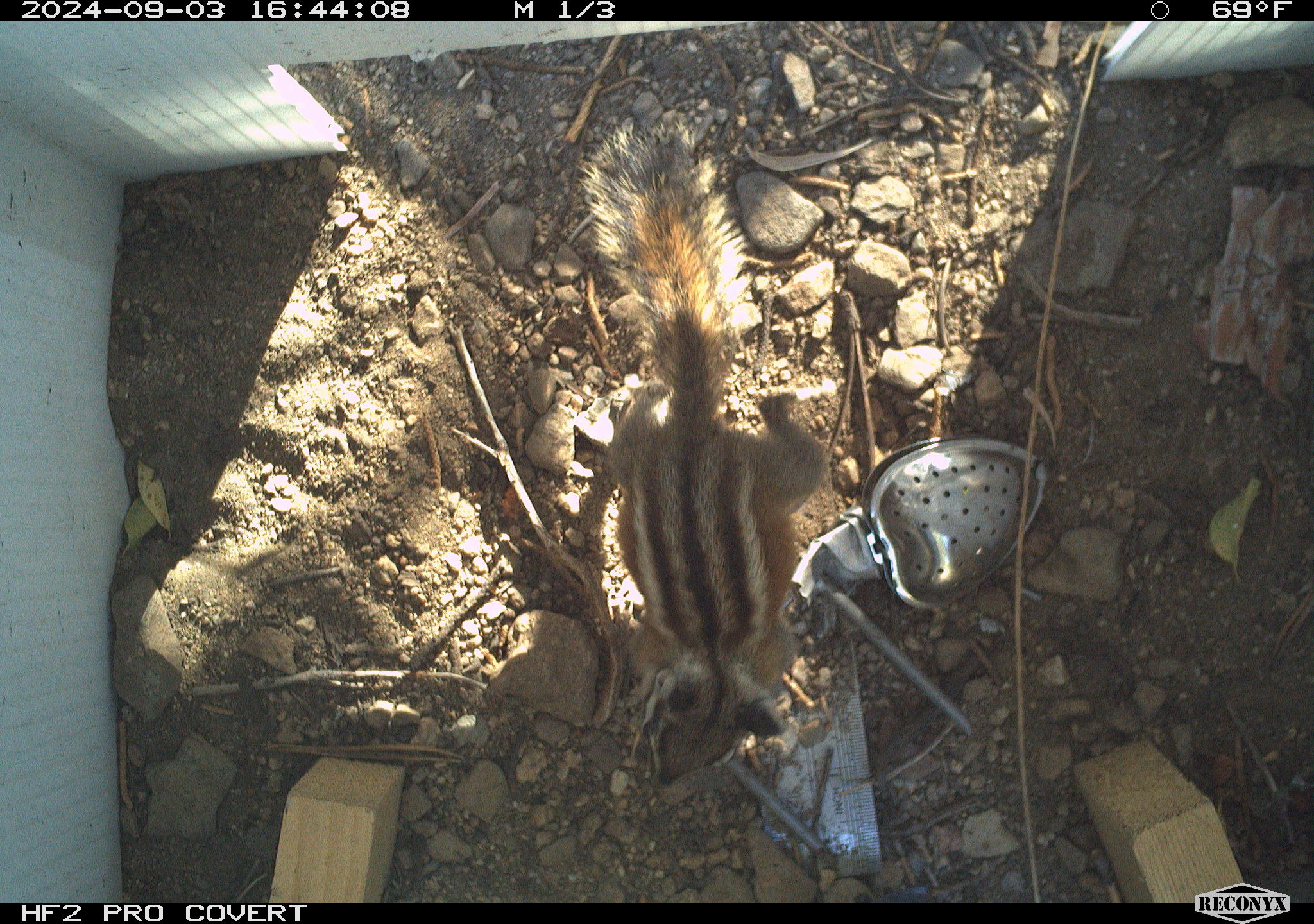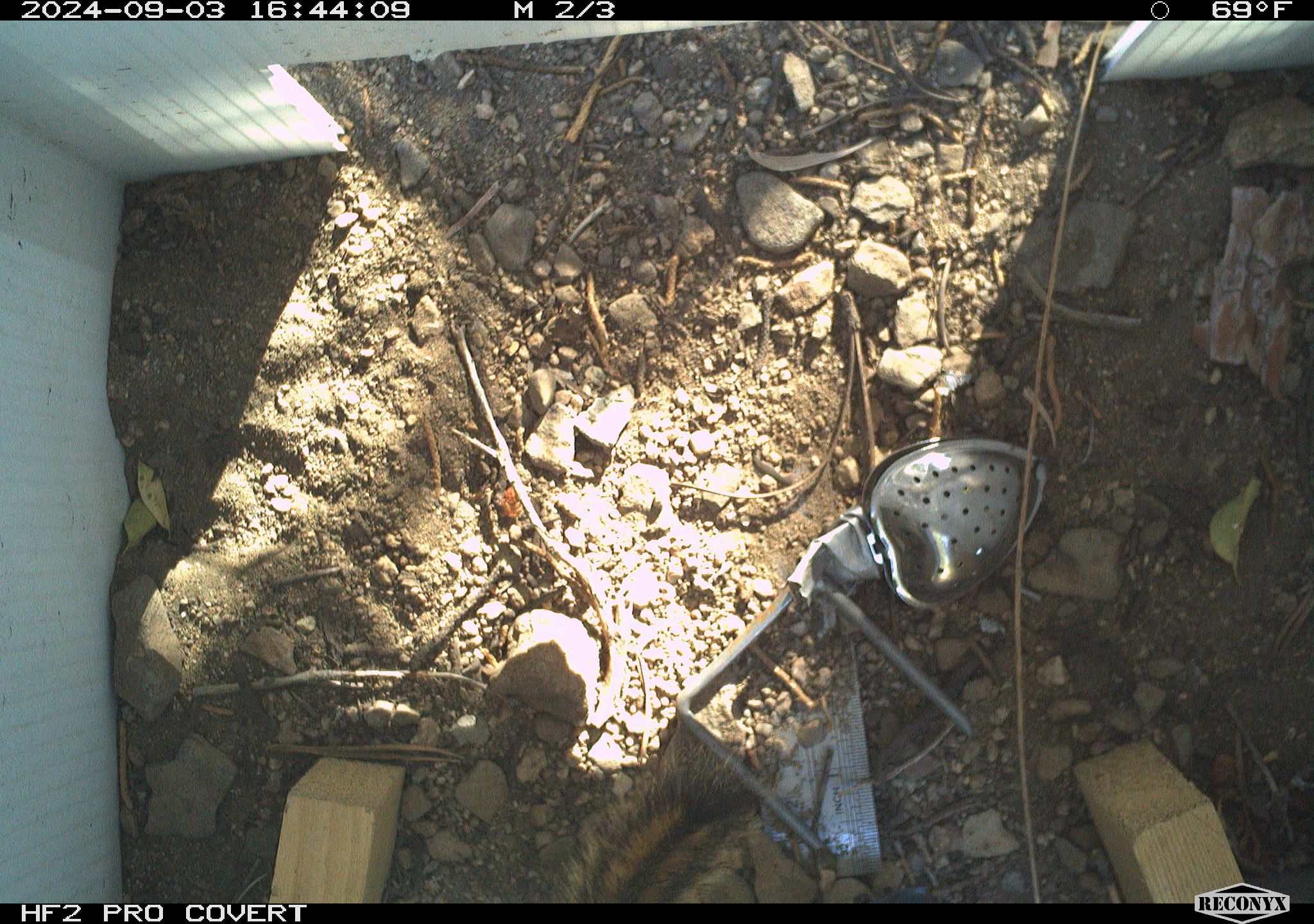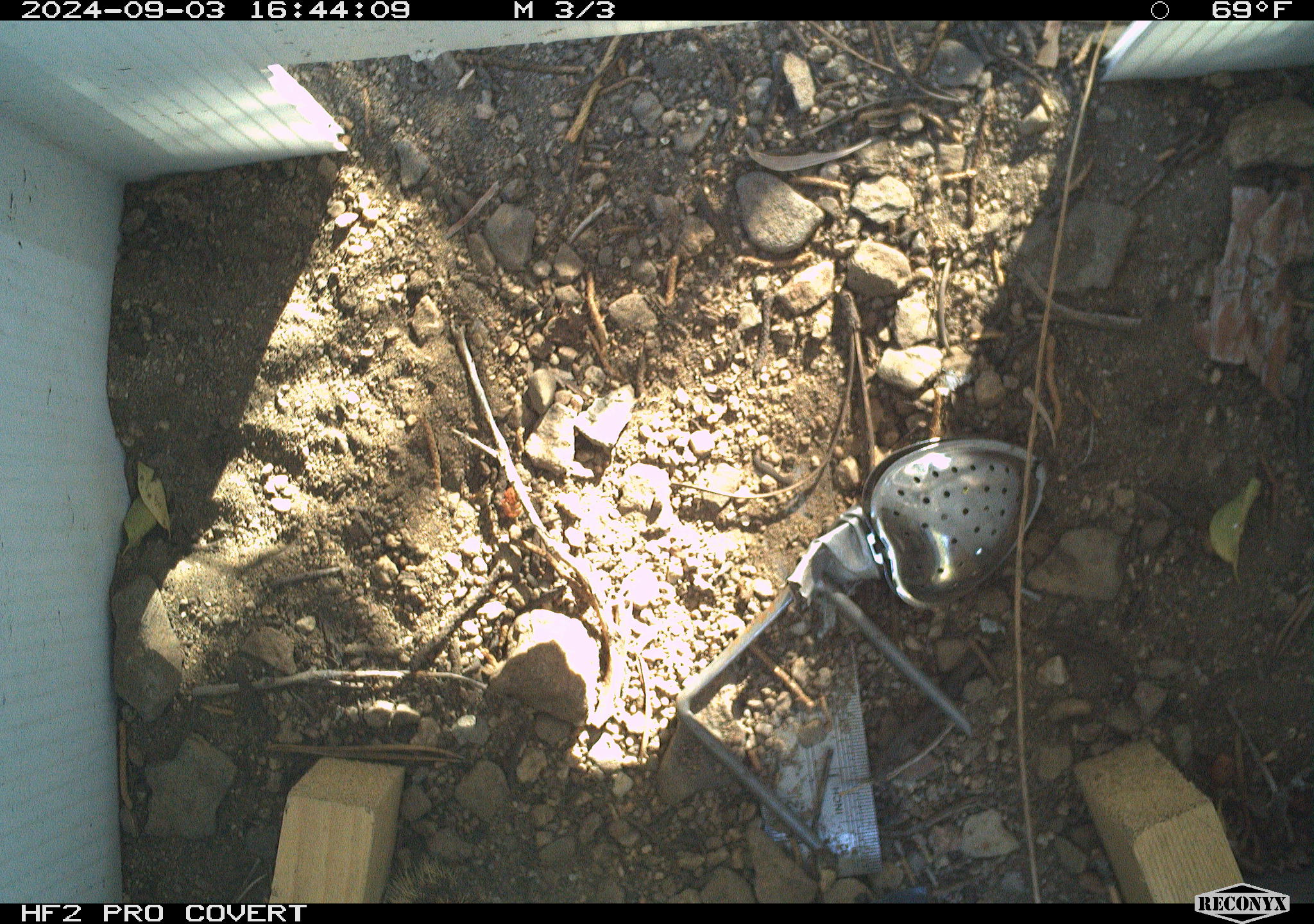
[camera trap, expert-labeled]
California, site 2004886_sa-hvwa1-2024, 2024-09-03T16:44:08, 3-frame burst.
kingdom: Animalia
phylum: Chordata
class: Mammalia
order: Rodentia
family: Sciuridae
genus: Neotamias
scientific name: Neotamias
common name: western chipmunks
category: neotamias species